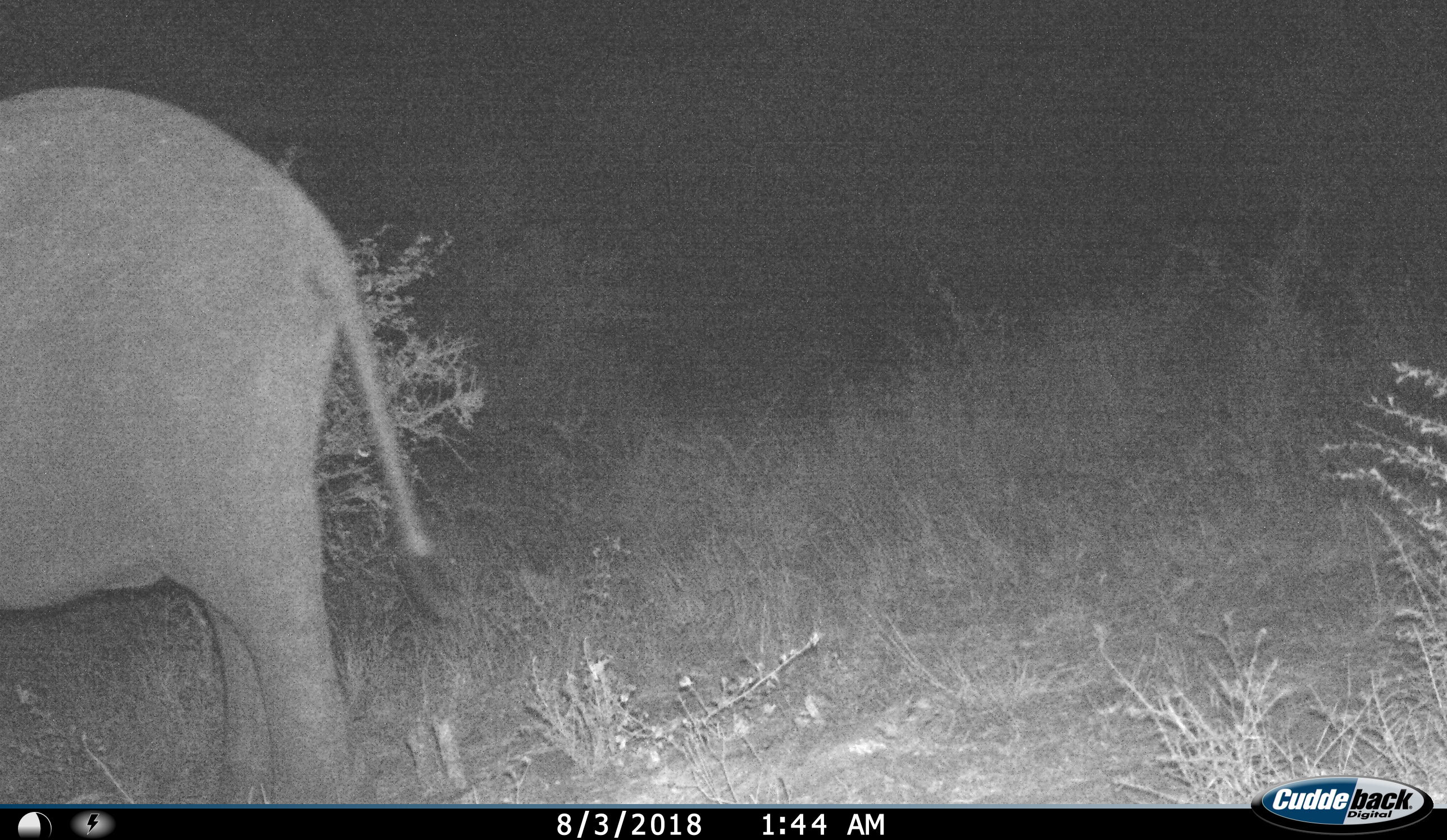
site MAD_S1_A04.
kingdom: Animalia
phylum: Chordata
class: Mammalia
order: Proboscidea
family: Elephantidae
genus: Loxodonta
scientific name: Loxodonta africana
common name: african bush elephant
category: elephant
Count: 1.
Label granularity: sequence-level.